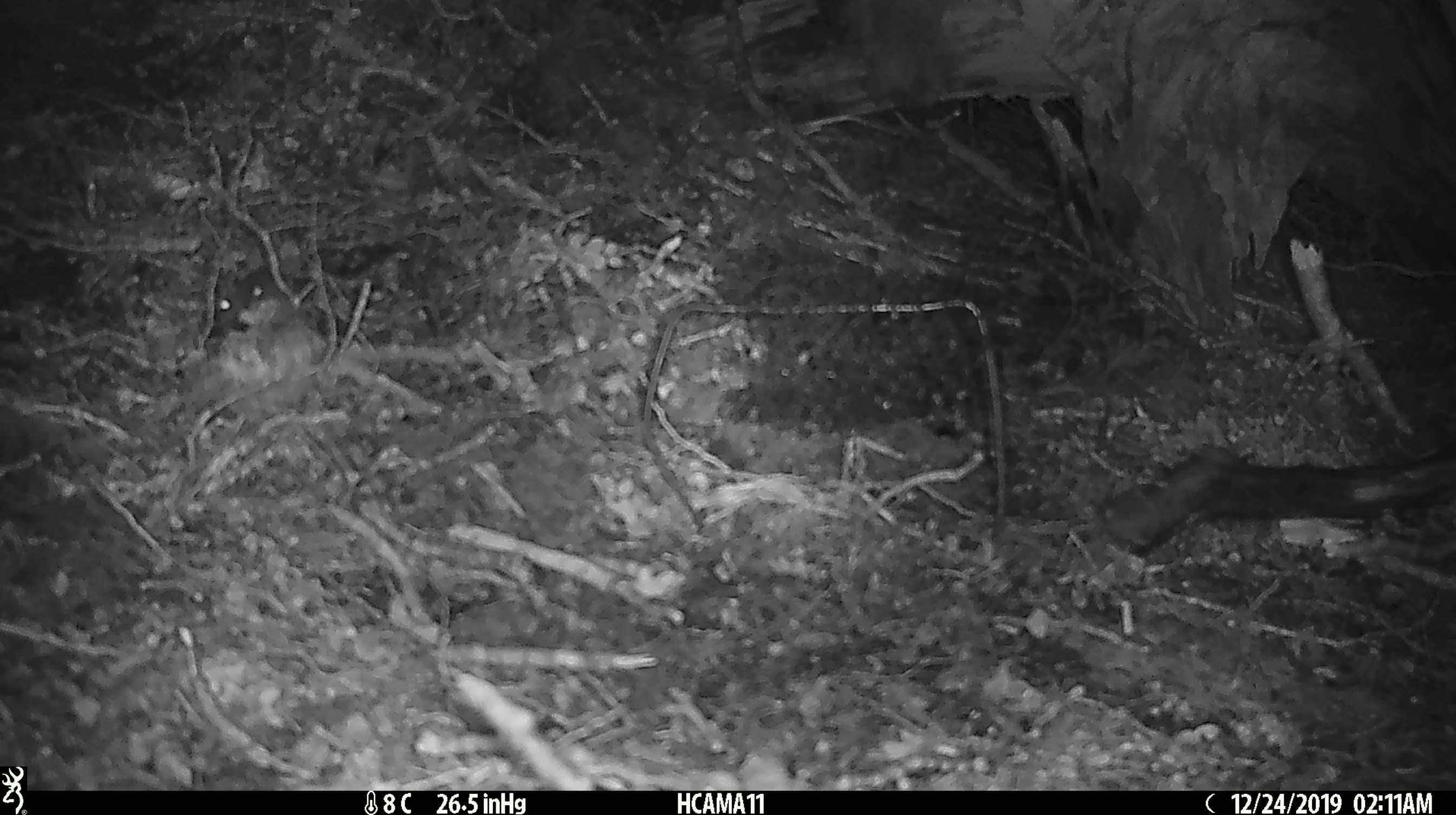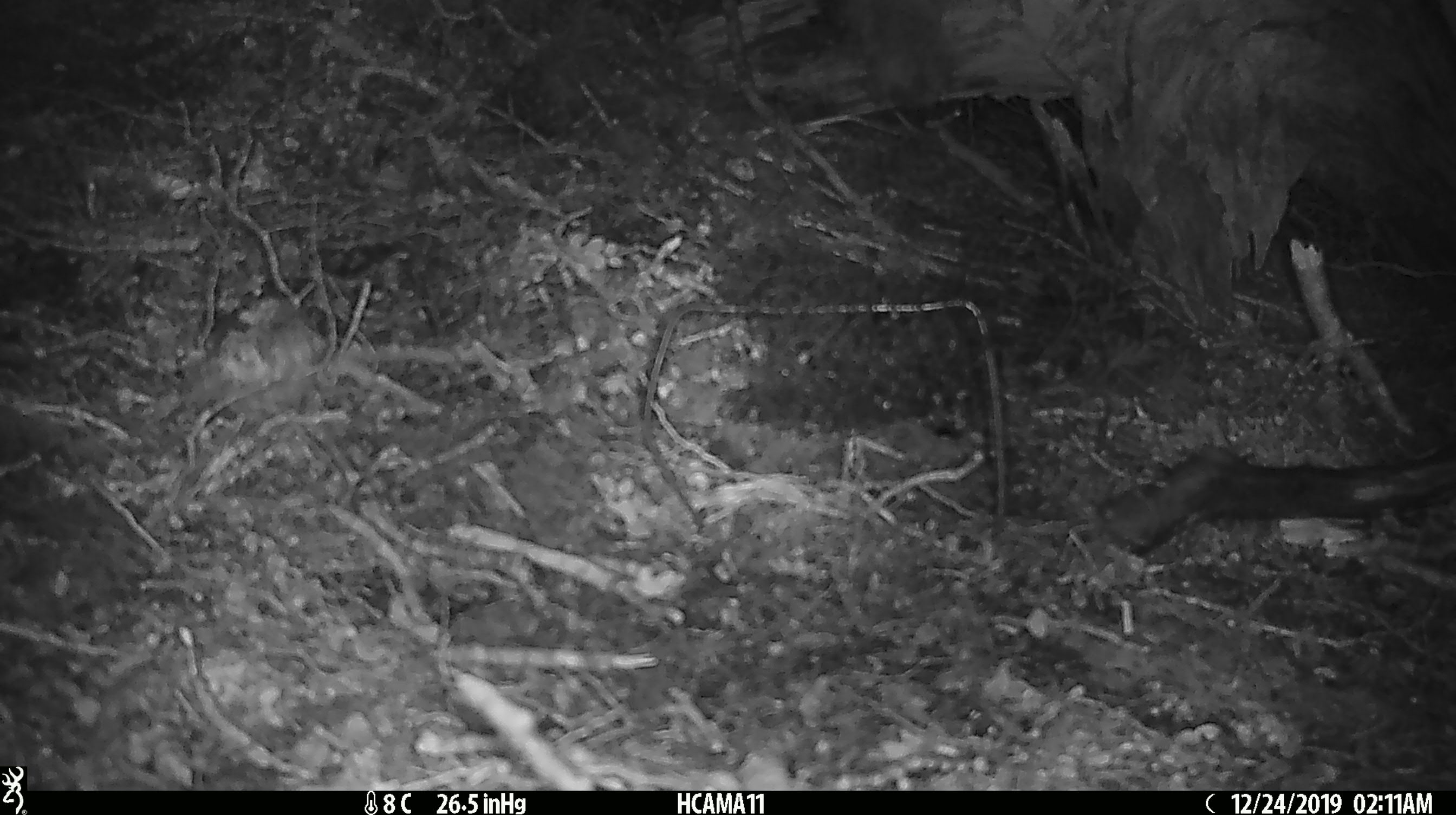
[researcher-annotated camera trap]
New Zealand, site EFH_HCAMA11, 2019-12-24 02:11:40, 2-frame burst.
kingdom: Animalia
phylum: Chordata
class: Mammalia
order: Rodentia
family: Muridae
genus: Mus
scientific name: Mus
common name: mouse